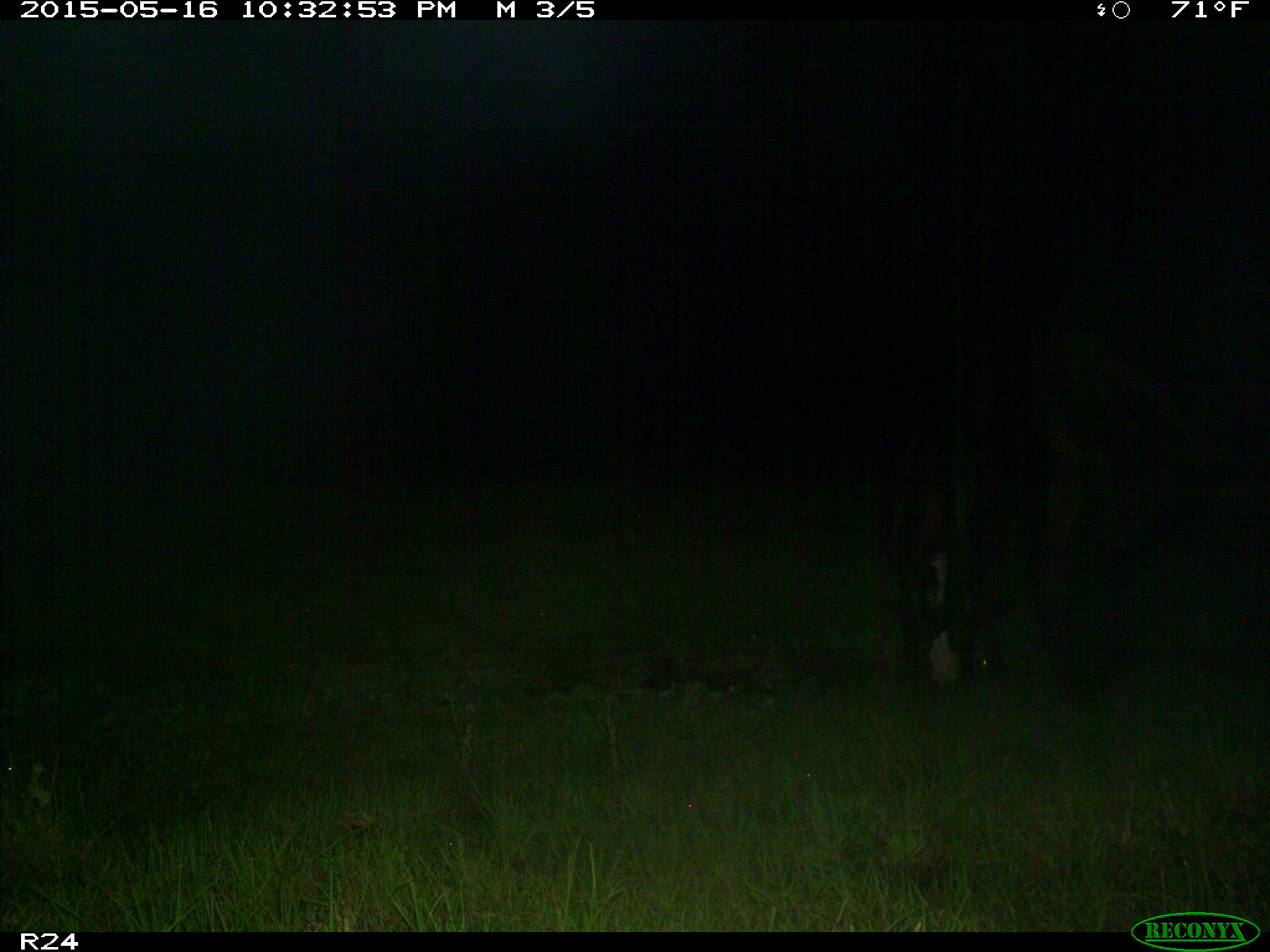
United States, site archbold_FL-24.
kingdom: Animalia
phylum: Chordata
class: Mammalia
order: Artiodactyla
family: Bovidae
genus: Bos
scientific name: Bos taurus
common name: domestic cow